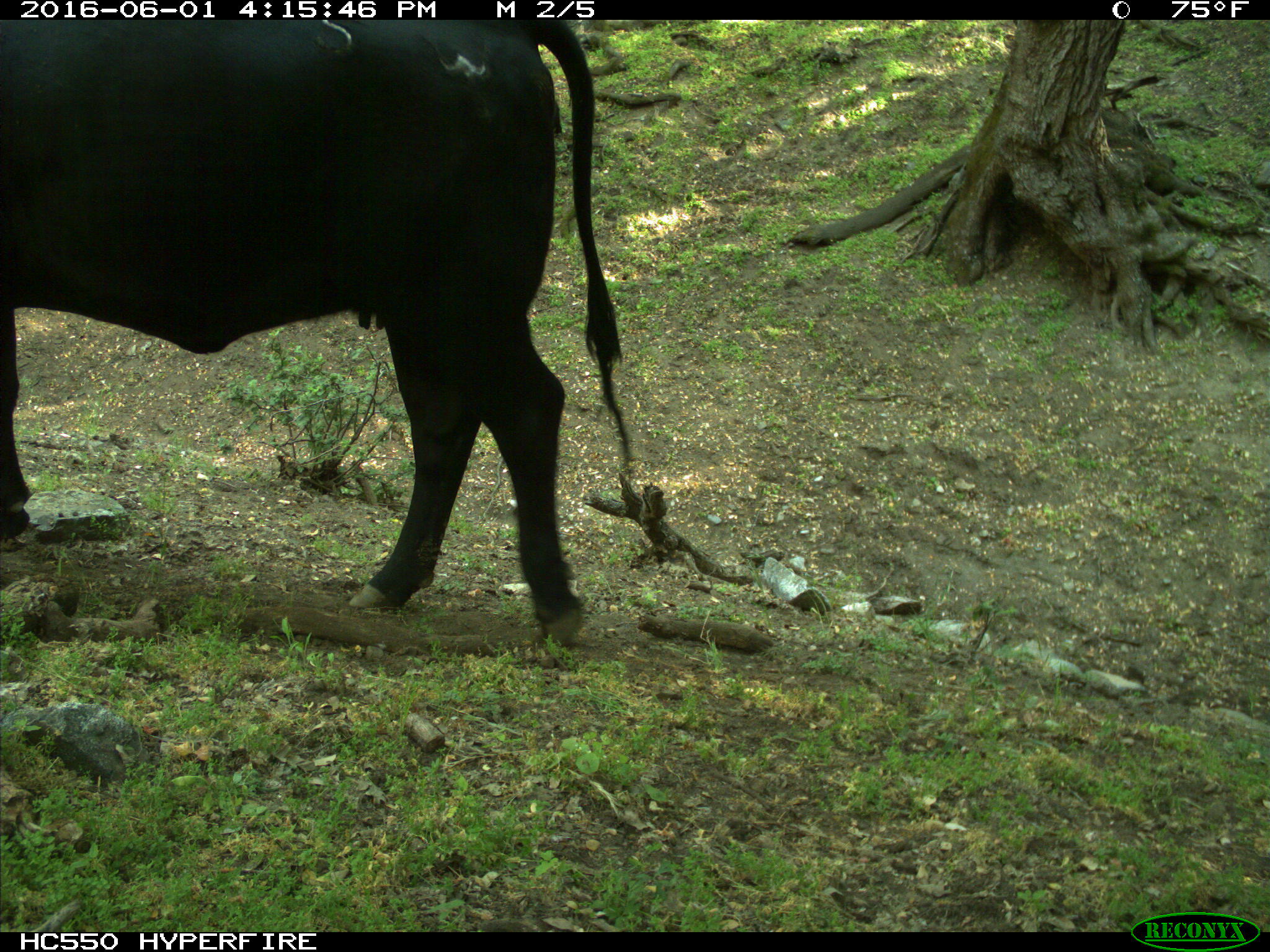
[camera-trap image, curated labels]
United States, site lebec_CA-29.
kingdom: Animalia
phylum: Chordata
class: Mammalia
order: Artiodactyla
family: Bovidae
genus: Bos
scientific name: Bos taurus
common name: domestic cow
Bos taurus (domestic cow).